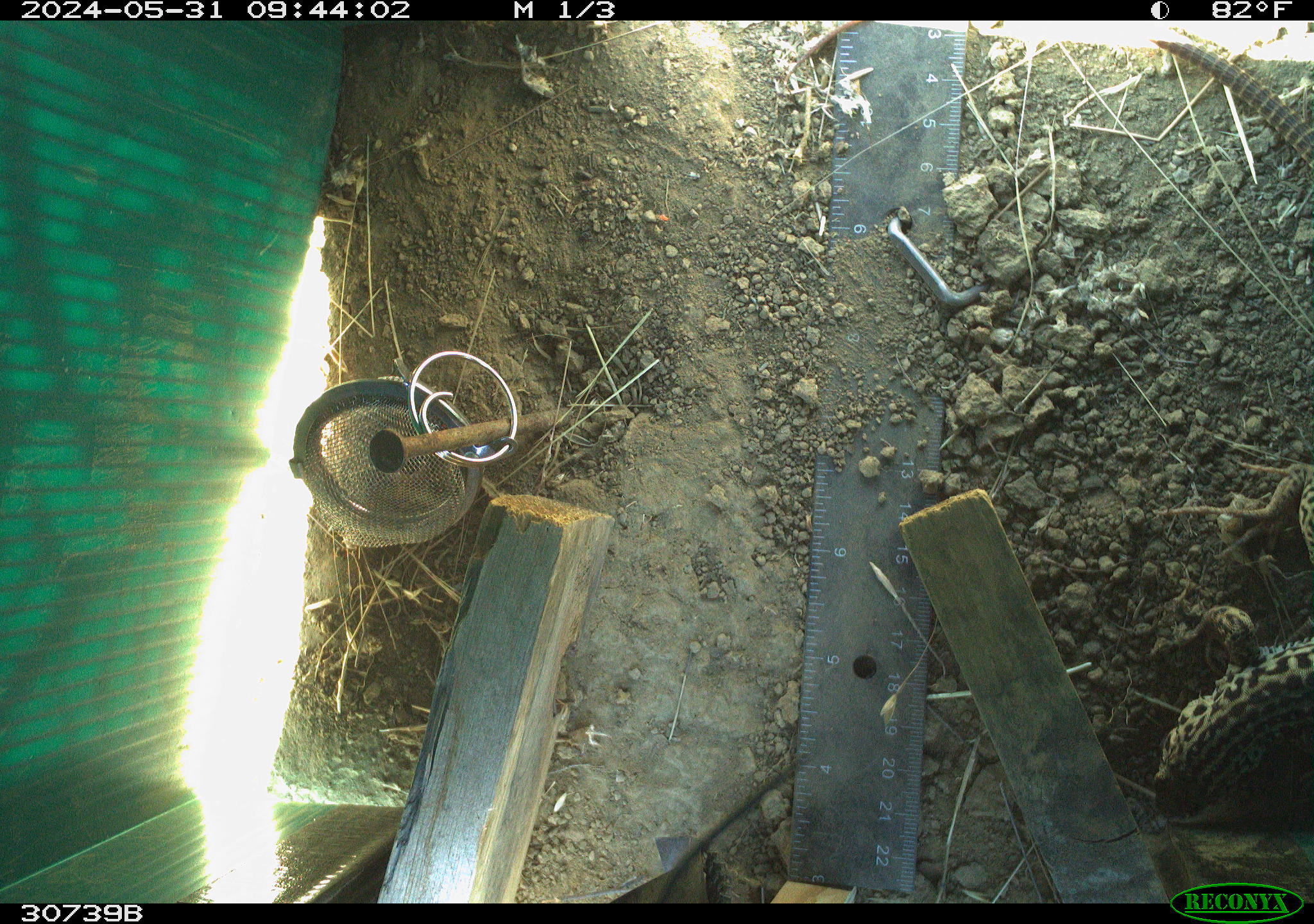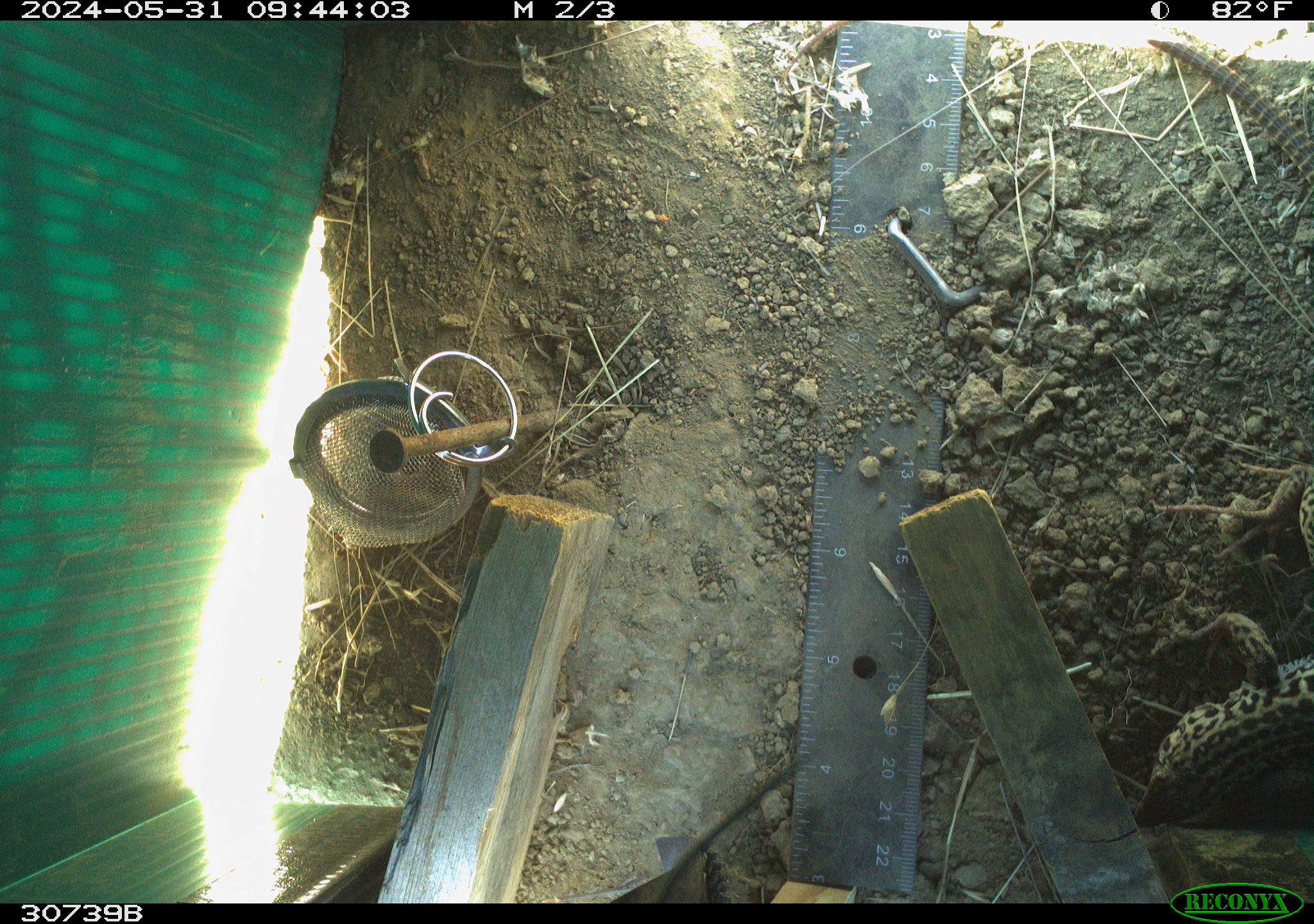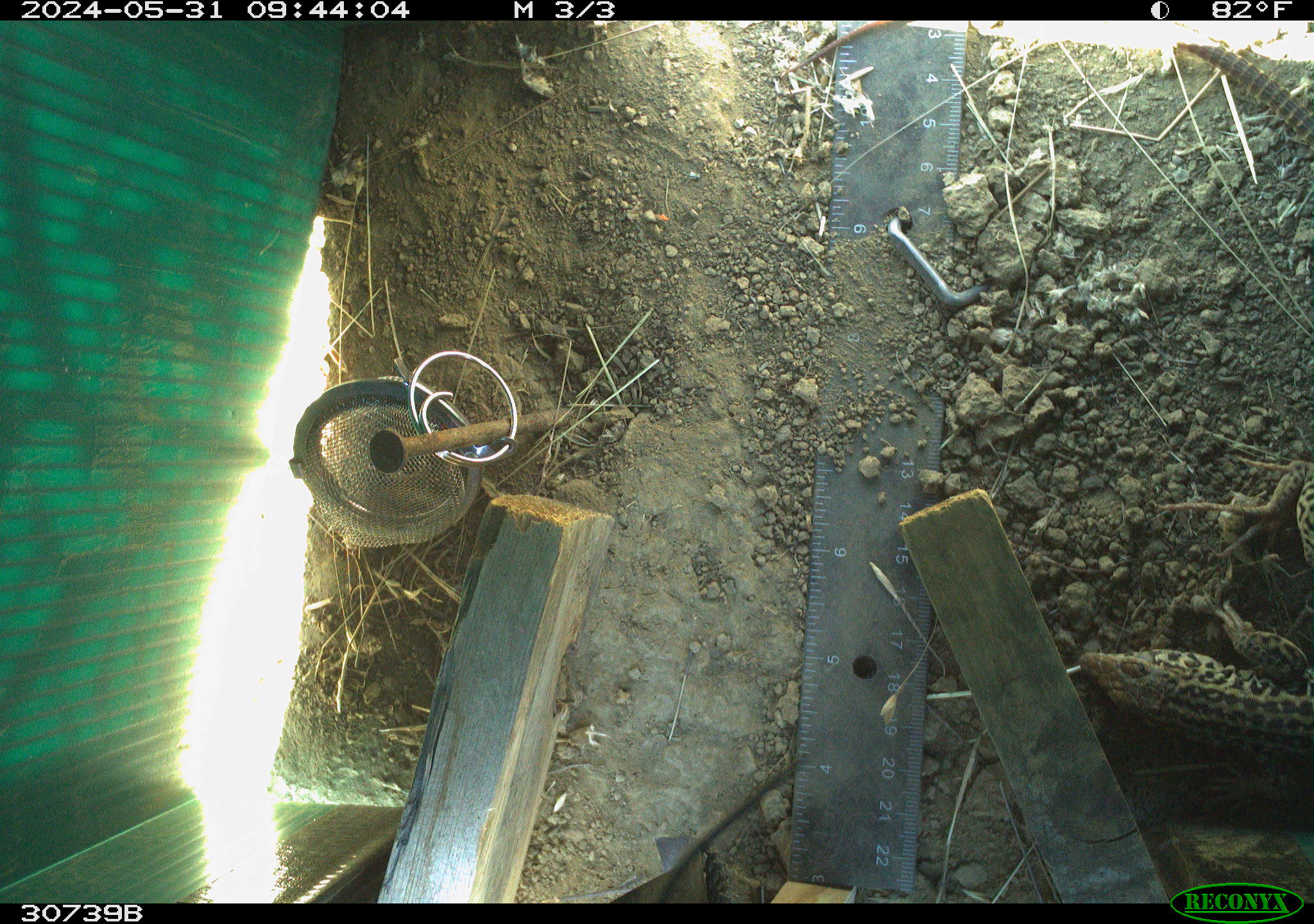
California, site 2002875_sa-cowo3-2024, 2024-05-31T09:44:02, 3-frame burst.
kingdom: Animalia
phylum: Chordata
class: Reptilia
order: Squamata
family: Teiidae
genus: Aspidoscelis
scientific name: Aspidoscelis tigris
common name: western whiptail